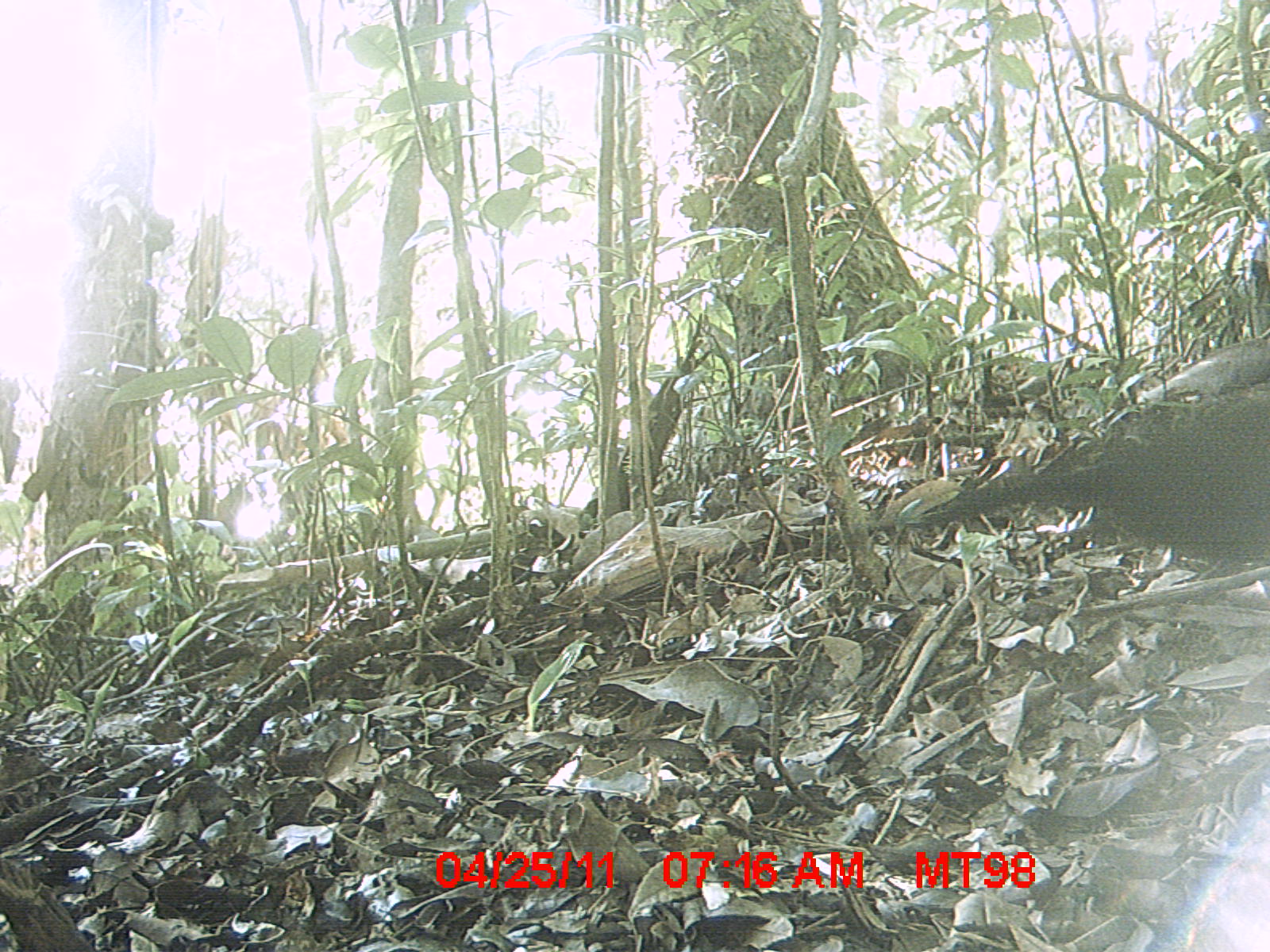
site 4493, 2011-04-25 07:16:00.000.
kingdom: Animalia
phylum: Chordata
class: Aves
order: Cuculiformes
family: Cuculidae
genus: Coua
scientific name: Coua serriana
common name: red-breasted coua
Coua serriana (red-breasted coua), count 1.